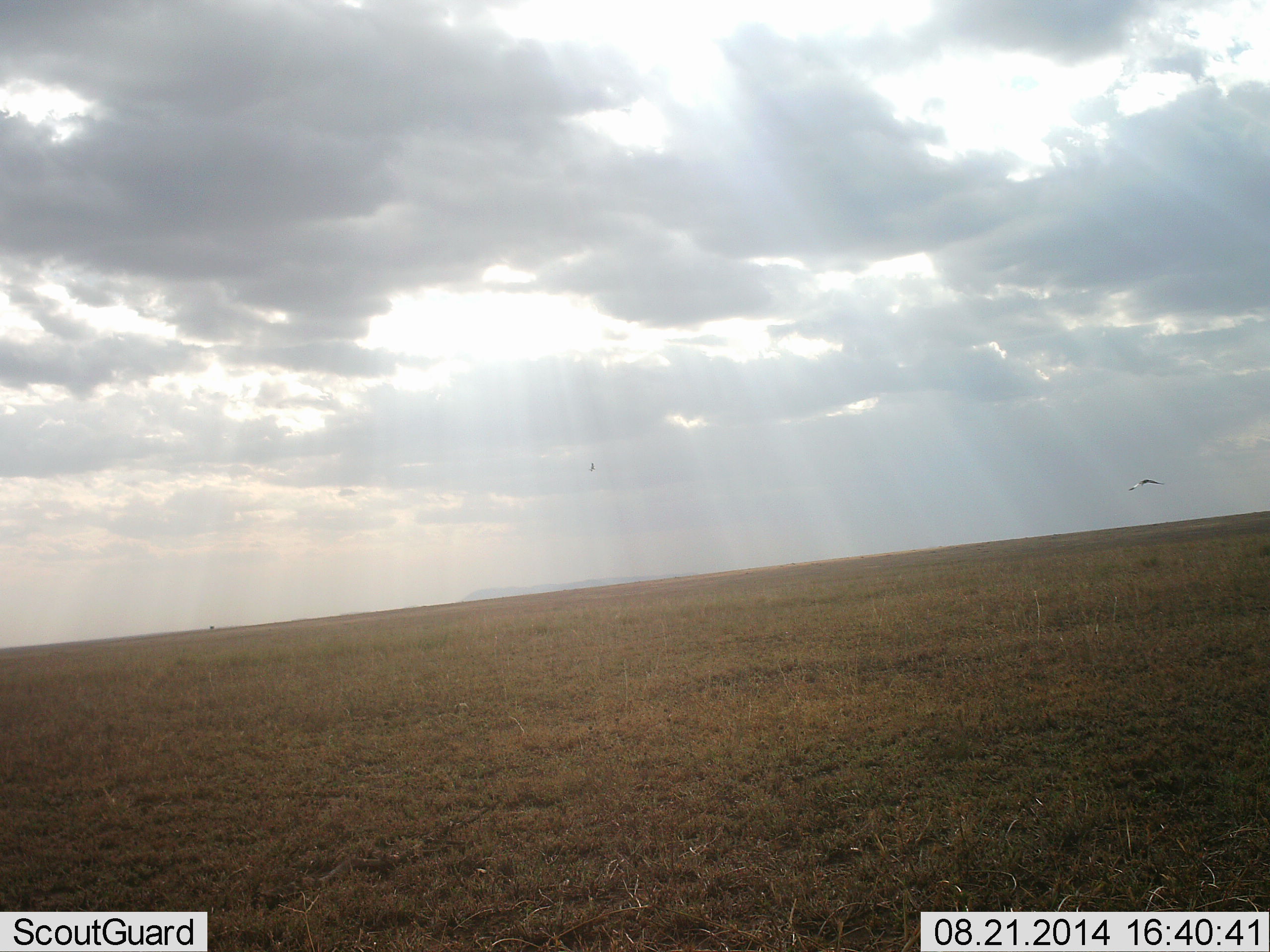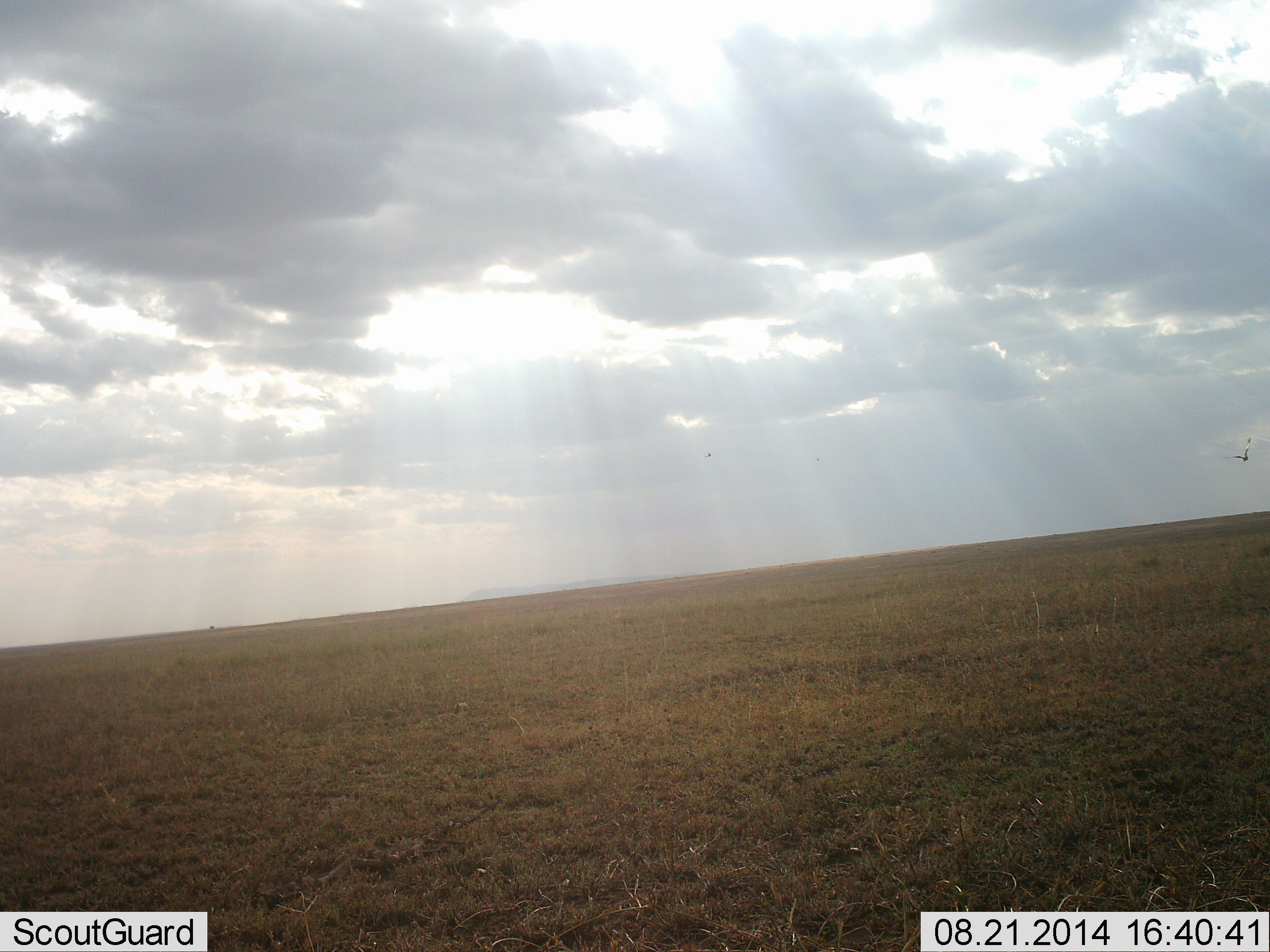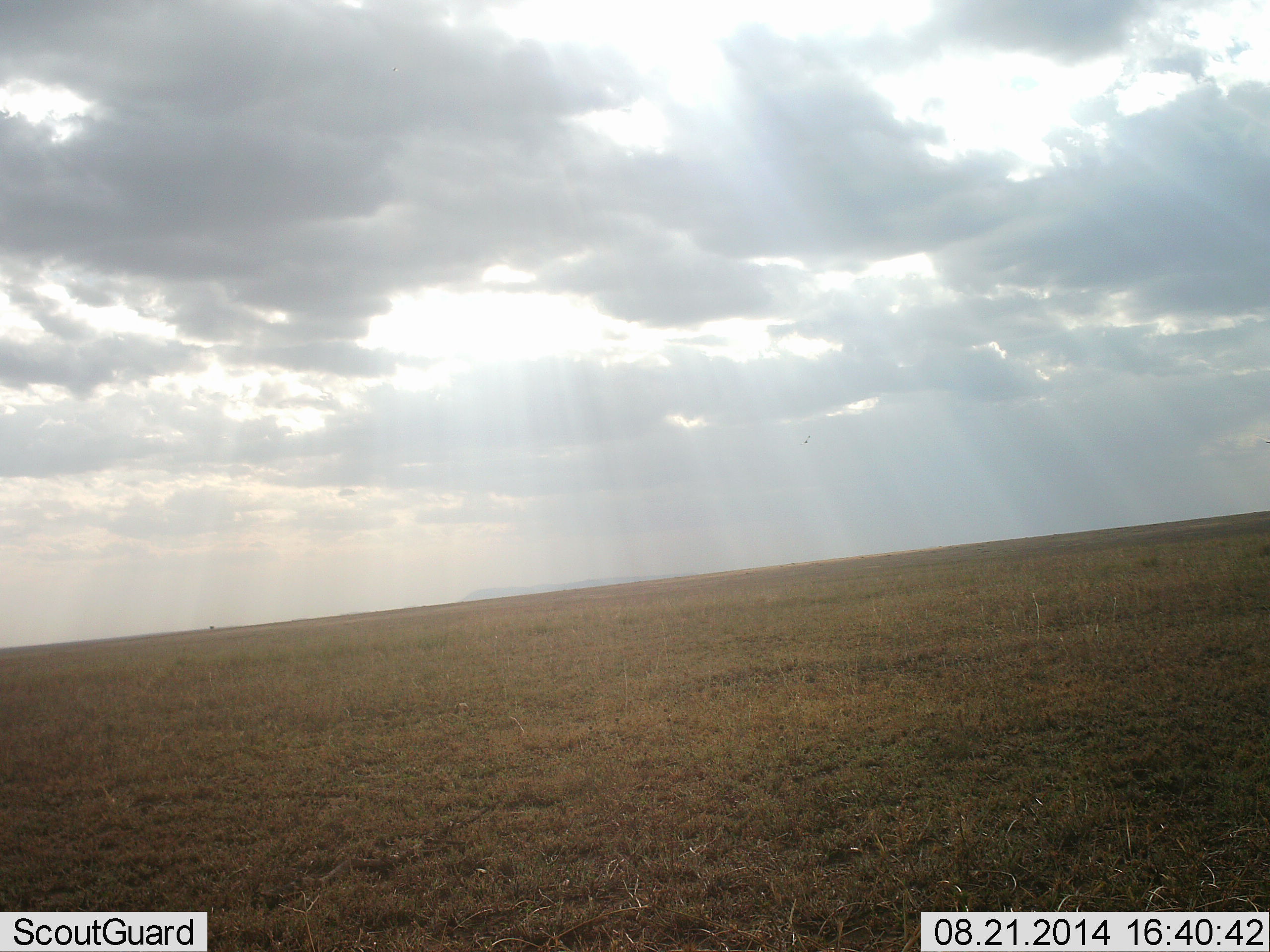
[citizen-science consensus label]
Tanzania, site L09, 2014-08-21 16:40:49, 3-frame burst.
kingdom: Animalia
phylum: Chordata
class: Aves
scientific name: Aves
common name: bird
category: otherbird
Otherbird (bird) (Aves), count 1. Behavior (volunteer vote fractions): standing 0%, resting 0%, moving 100%, interacting 0%. Young present (vote fraction): 0%. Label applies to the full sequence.